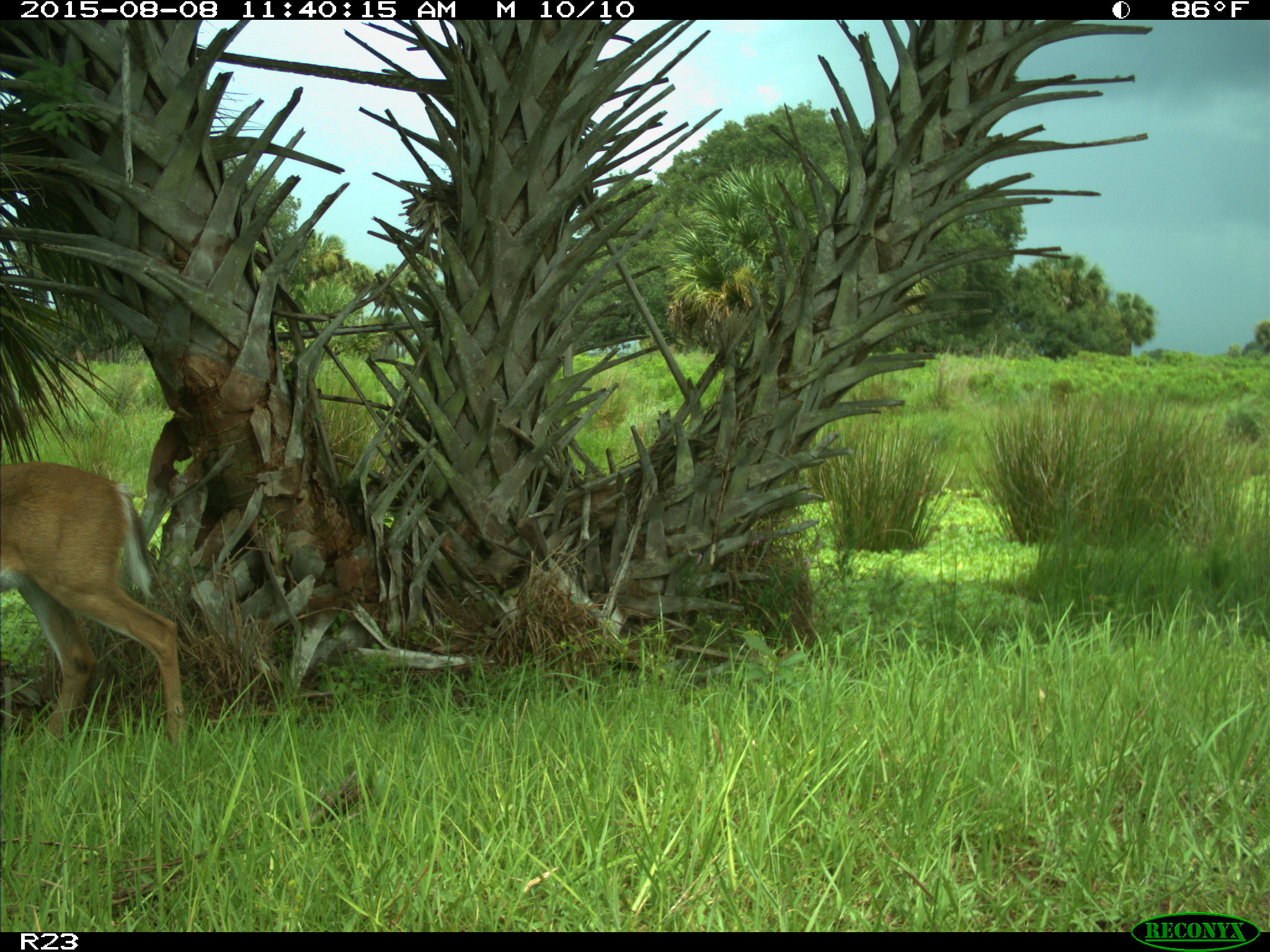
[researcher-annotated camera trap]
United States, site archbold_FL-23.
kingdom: Animalia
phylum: Chordata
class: Mammalia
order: Artiodactyla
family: Cervidae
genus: Odocoileus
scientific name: Odocoileus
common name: deer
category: unidentified deer